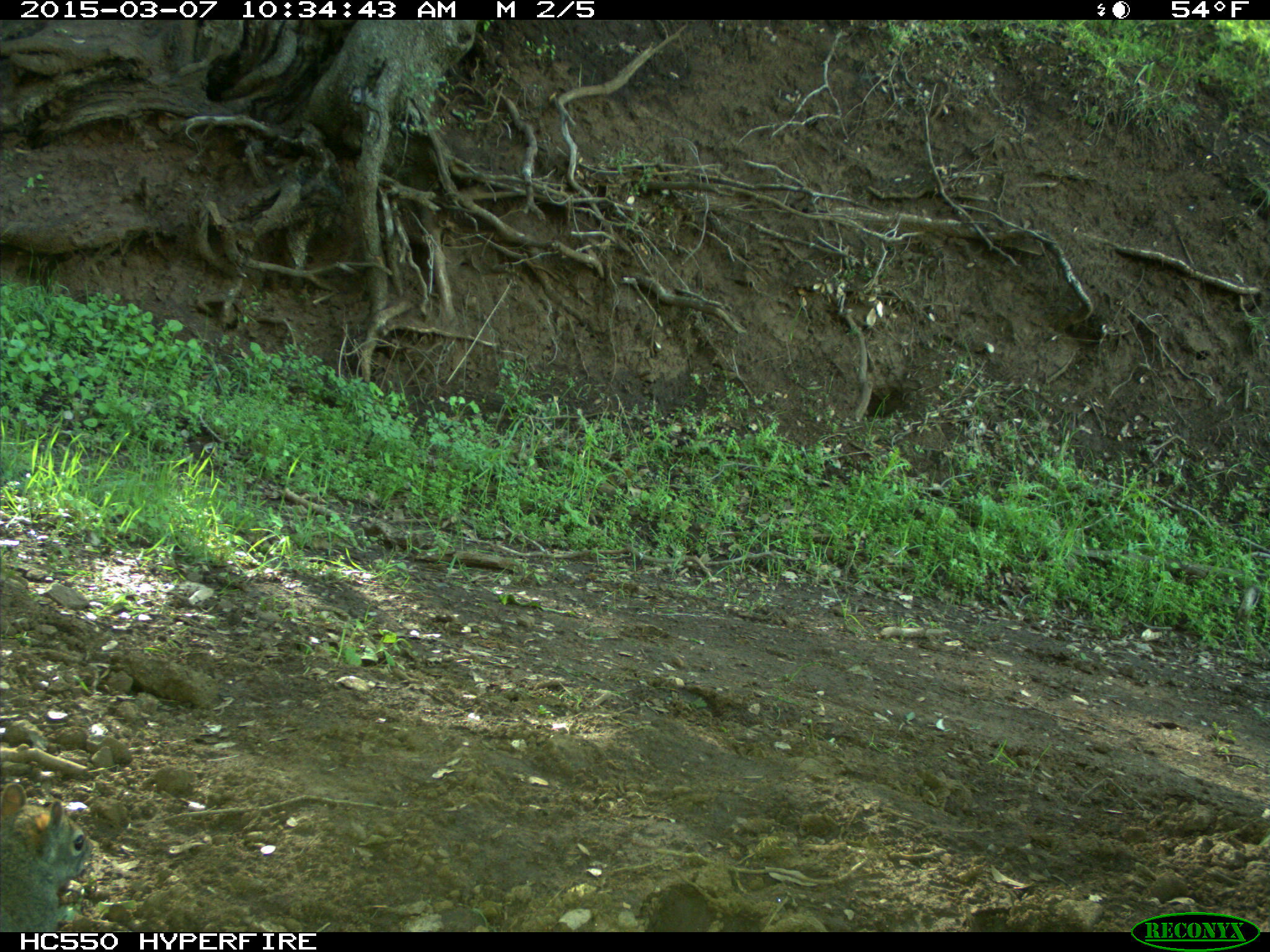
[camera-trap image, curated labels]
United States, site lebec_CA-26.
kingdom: Animalia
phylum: Chordata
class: Mammalia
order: Rodentia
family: Sciuridae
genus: Sciurus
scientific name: Sciurus carolinensis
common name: eastern gray squirrel